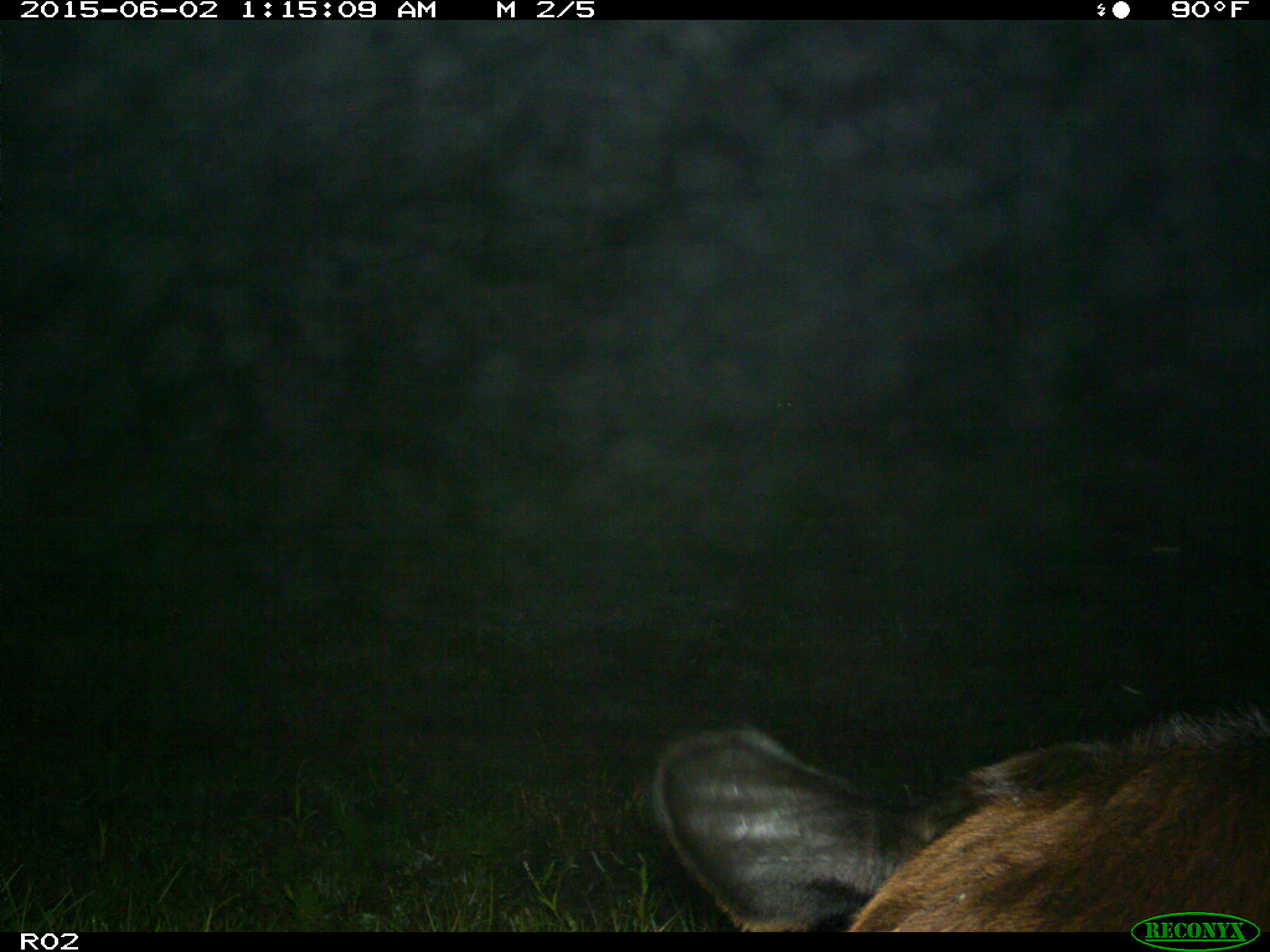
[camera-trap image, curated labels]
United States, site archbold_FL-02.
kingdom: Animalia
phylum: Chordata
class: Mammalia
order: Artiodactyla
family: Bovidae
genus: Bos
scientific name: Bos taurus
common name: domestic cow